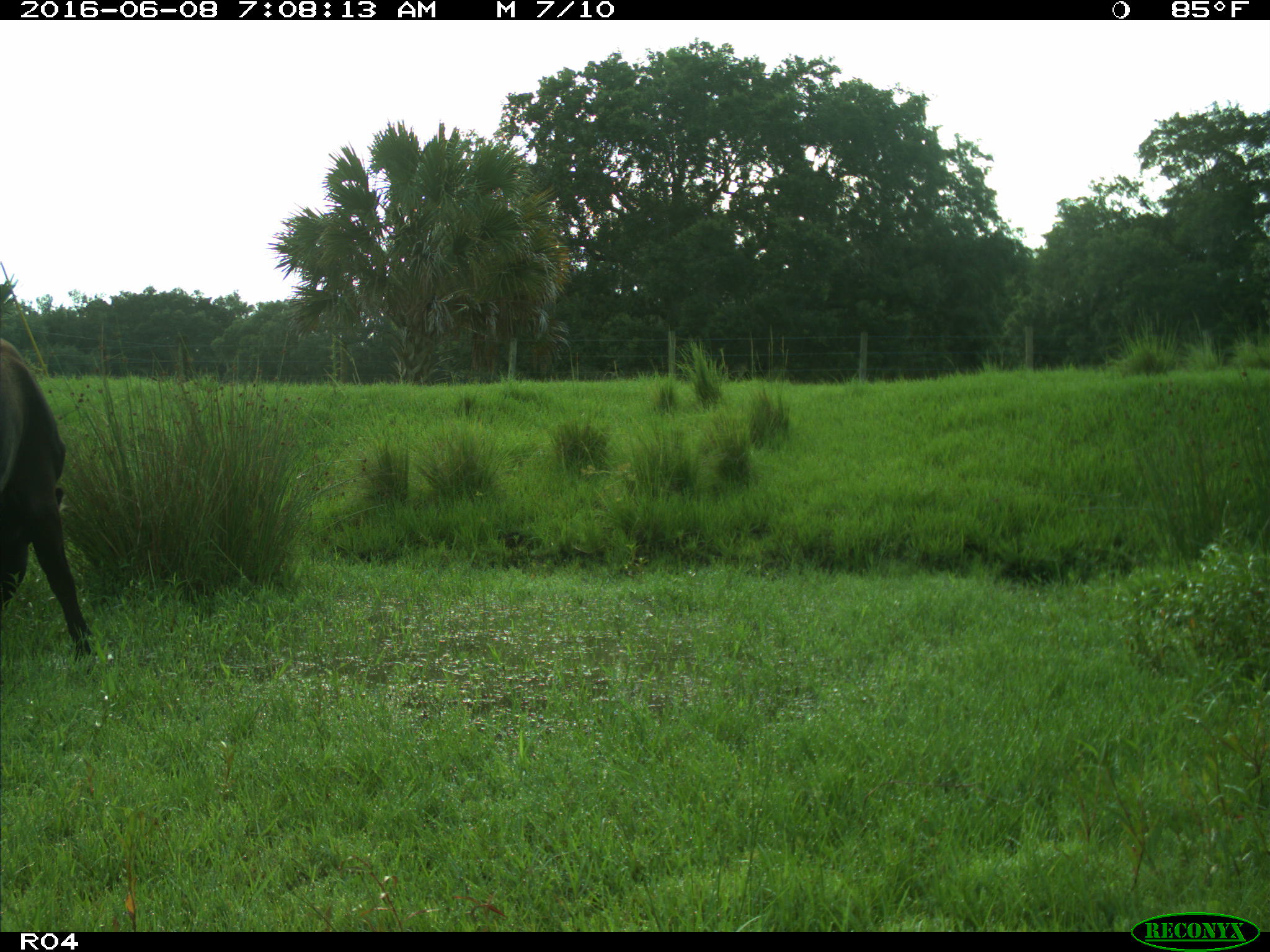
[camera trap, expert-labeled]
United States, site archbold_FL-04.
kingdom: Animalia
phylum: Chordata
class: Mammalia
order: Artiodactyla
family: Bovidae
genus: Bos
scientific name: Bos taurus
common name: domestic cow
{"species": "Bos taurus (domestic cow)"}